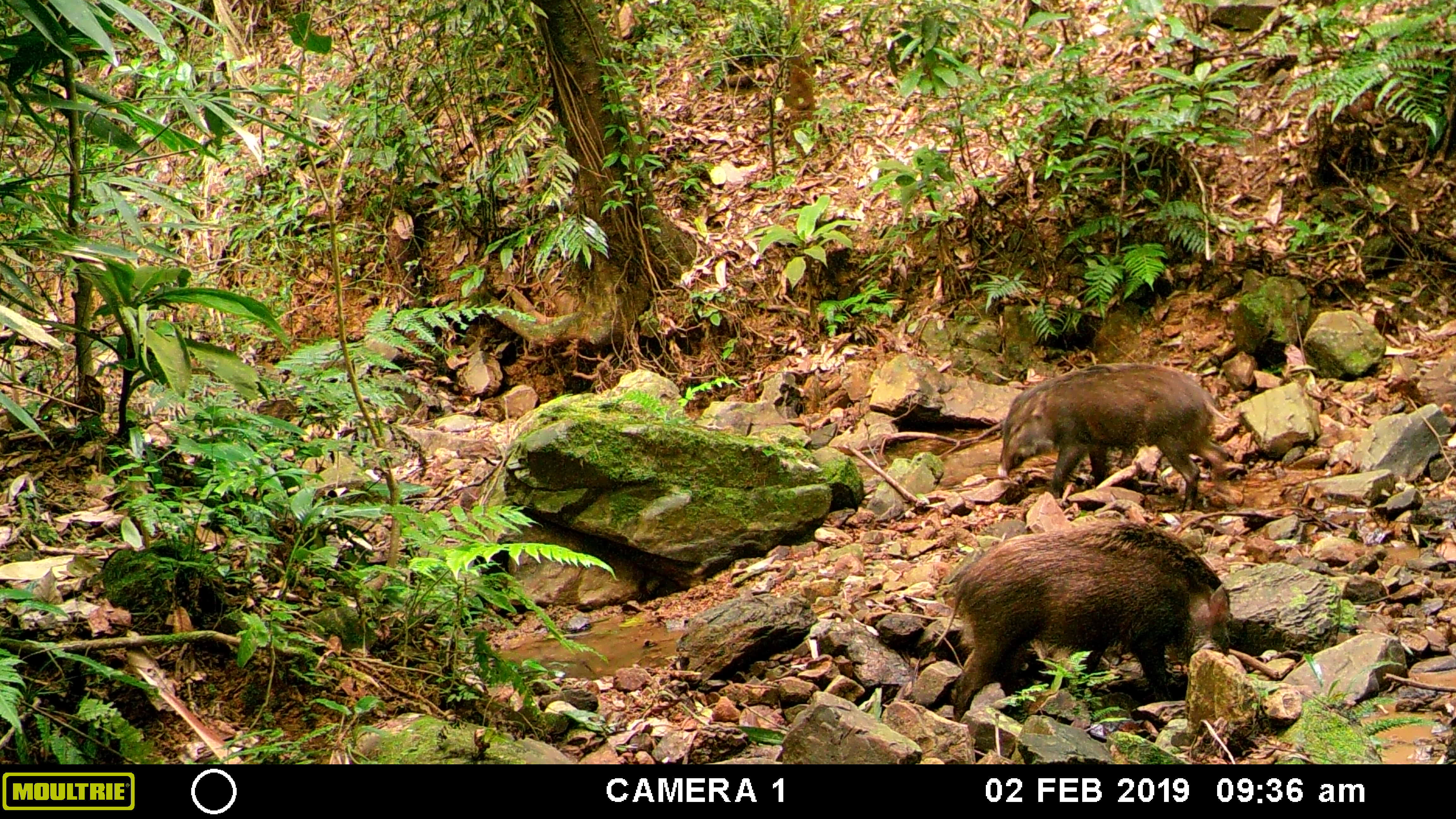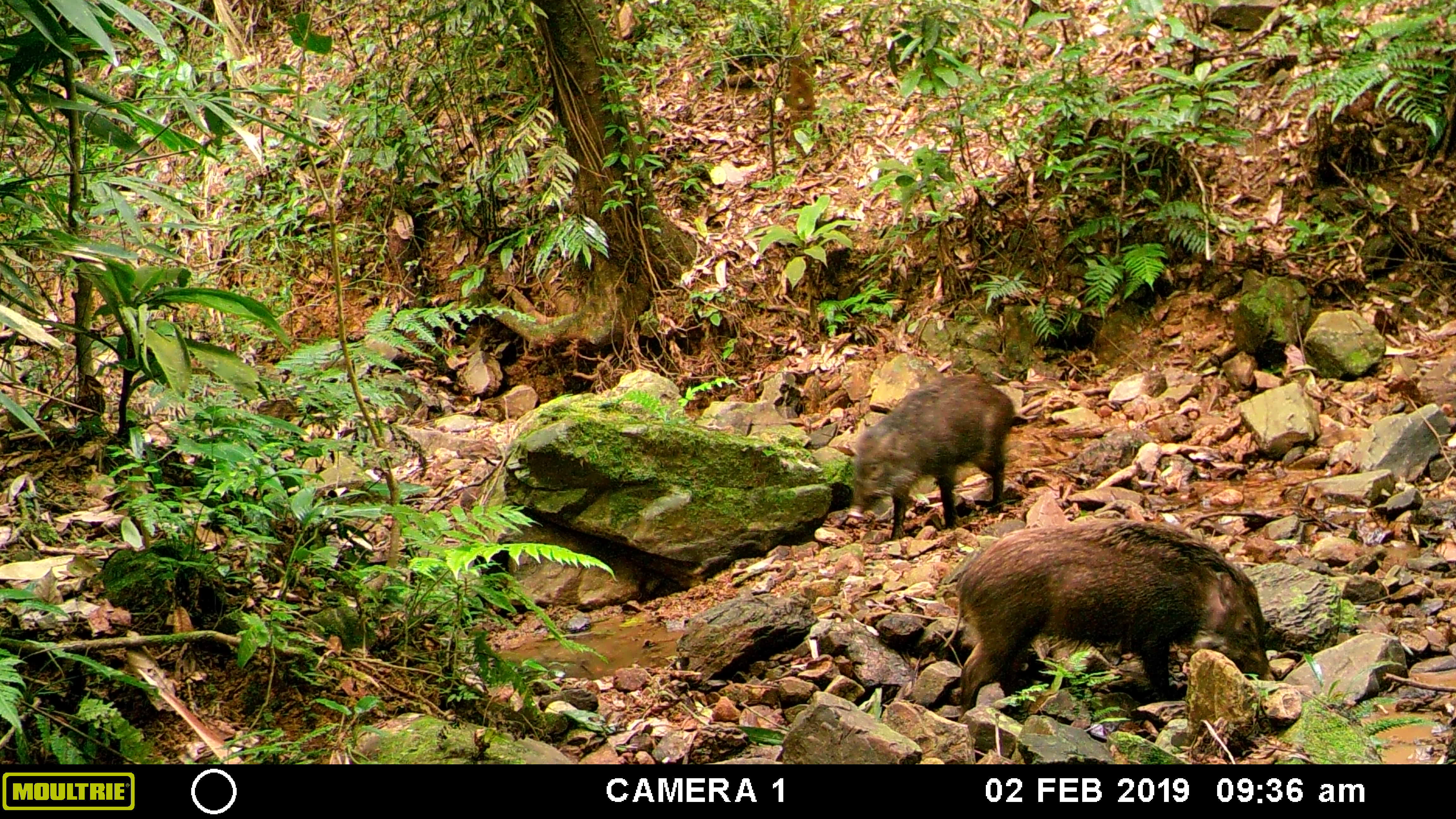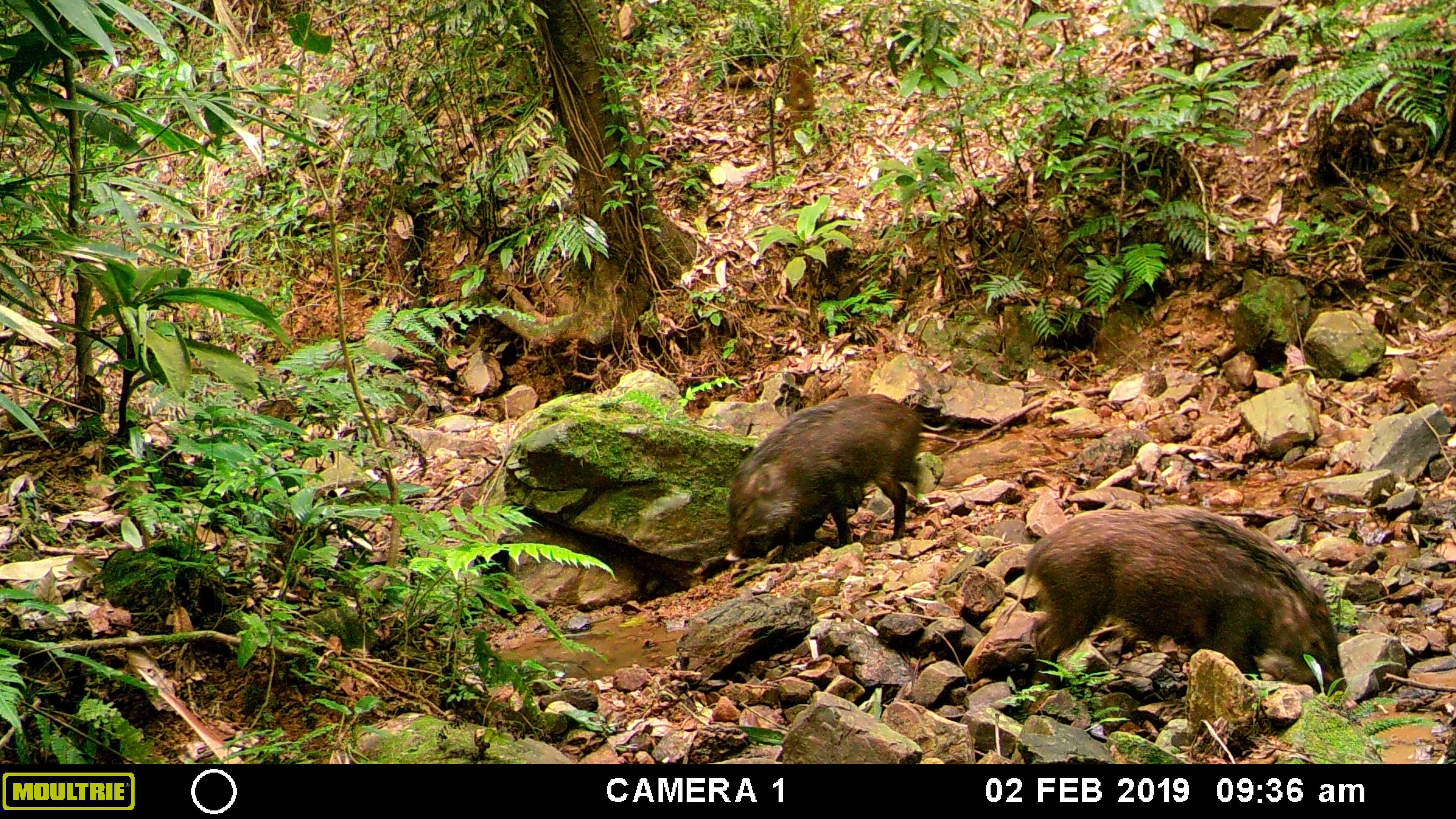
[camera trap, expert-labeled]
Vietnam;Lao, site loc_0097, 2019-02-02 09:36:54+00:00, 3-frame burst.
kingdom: Animalia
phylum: Chordata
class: Mammalia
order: Artiodactyla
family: Suidae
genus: Sus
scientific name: Sus scrofa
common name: eurasian wild pig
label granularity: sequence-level